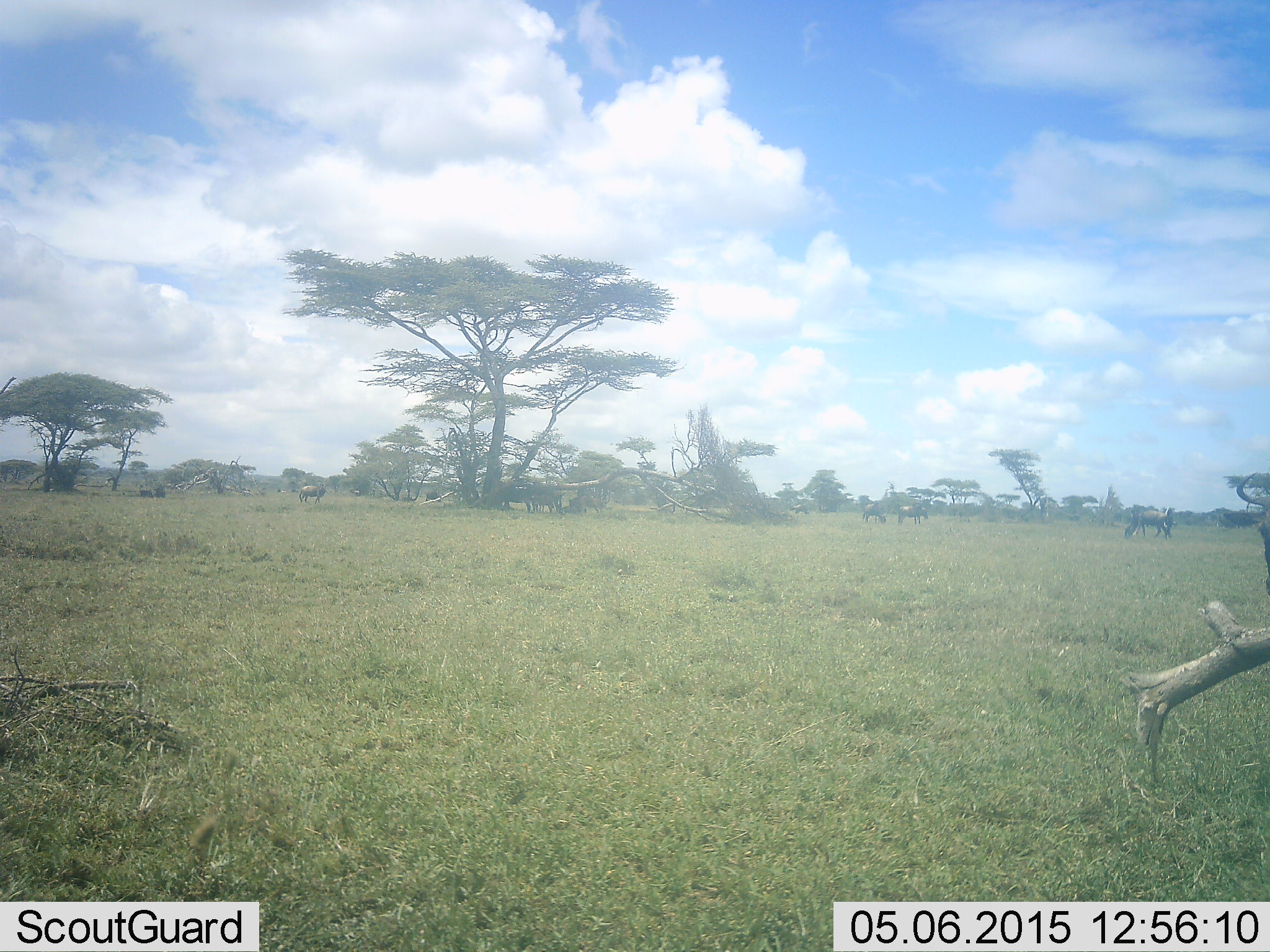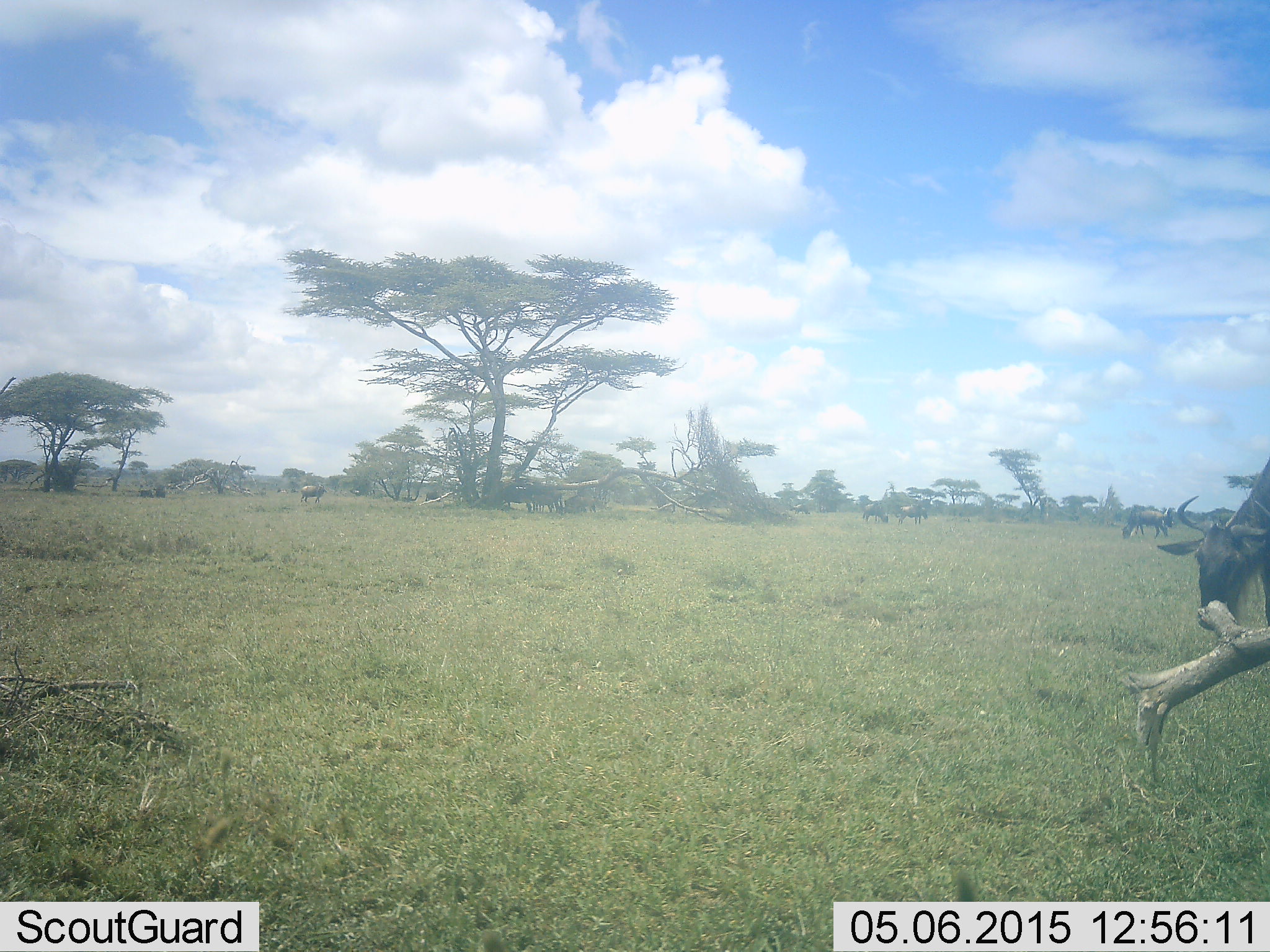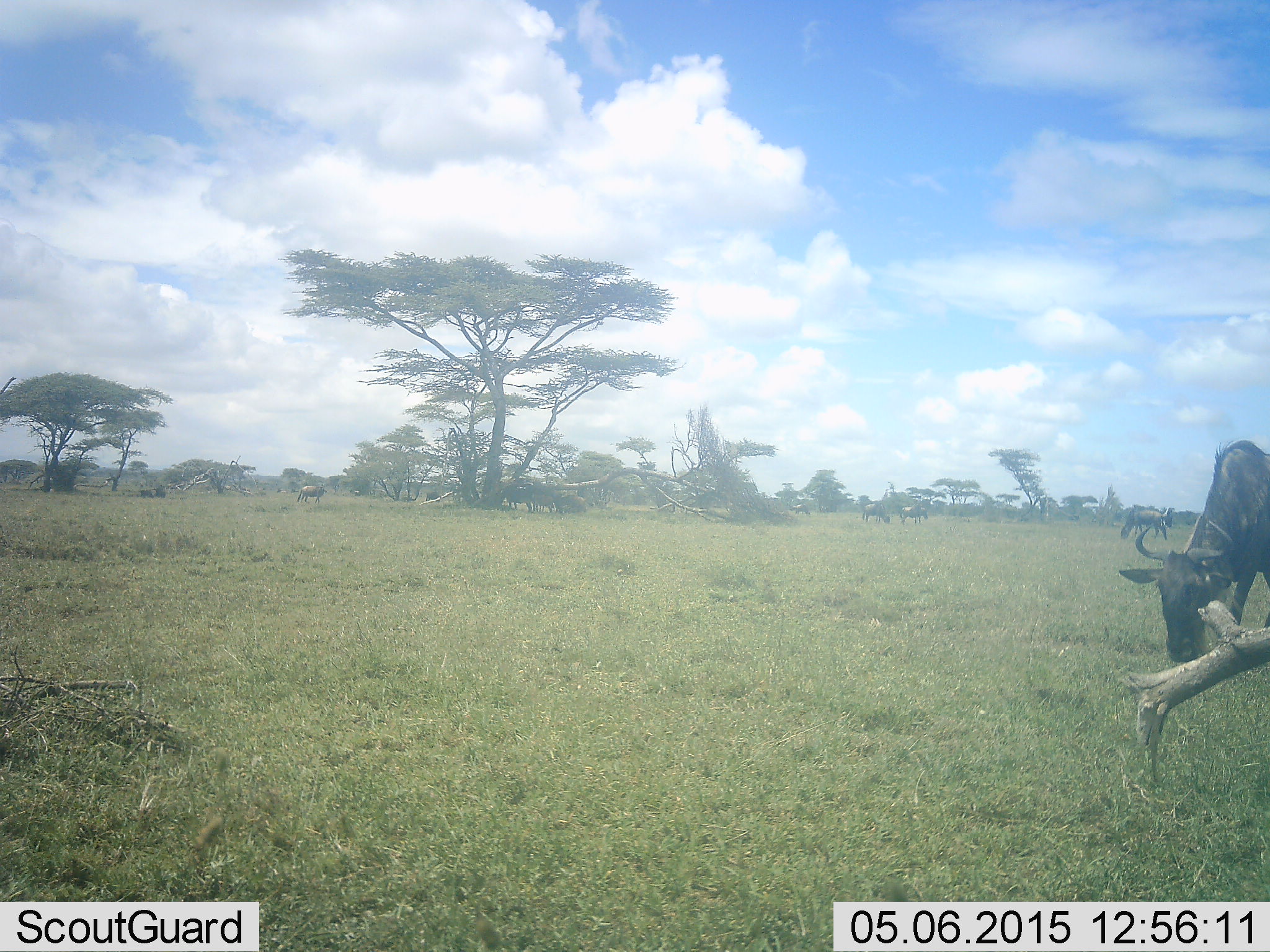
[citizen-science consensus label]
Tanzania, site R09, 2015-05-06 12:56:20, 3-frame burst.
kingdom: Animalia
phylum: Chordata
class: Mammalia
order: Artiodactyla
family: Bovidae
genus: Connochaetes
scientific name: Connochaetes taurinus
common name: blue wildebeest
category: wildebeest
Wildebeest (blue wildebeest) (Connochaetes taurinus), count 8. Behavior (volunteer vote fractions): standing 60%, resting 10%, moving 70%, interacting 0%. Young present (vote fraction): 0%. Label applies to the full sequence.